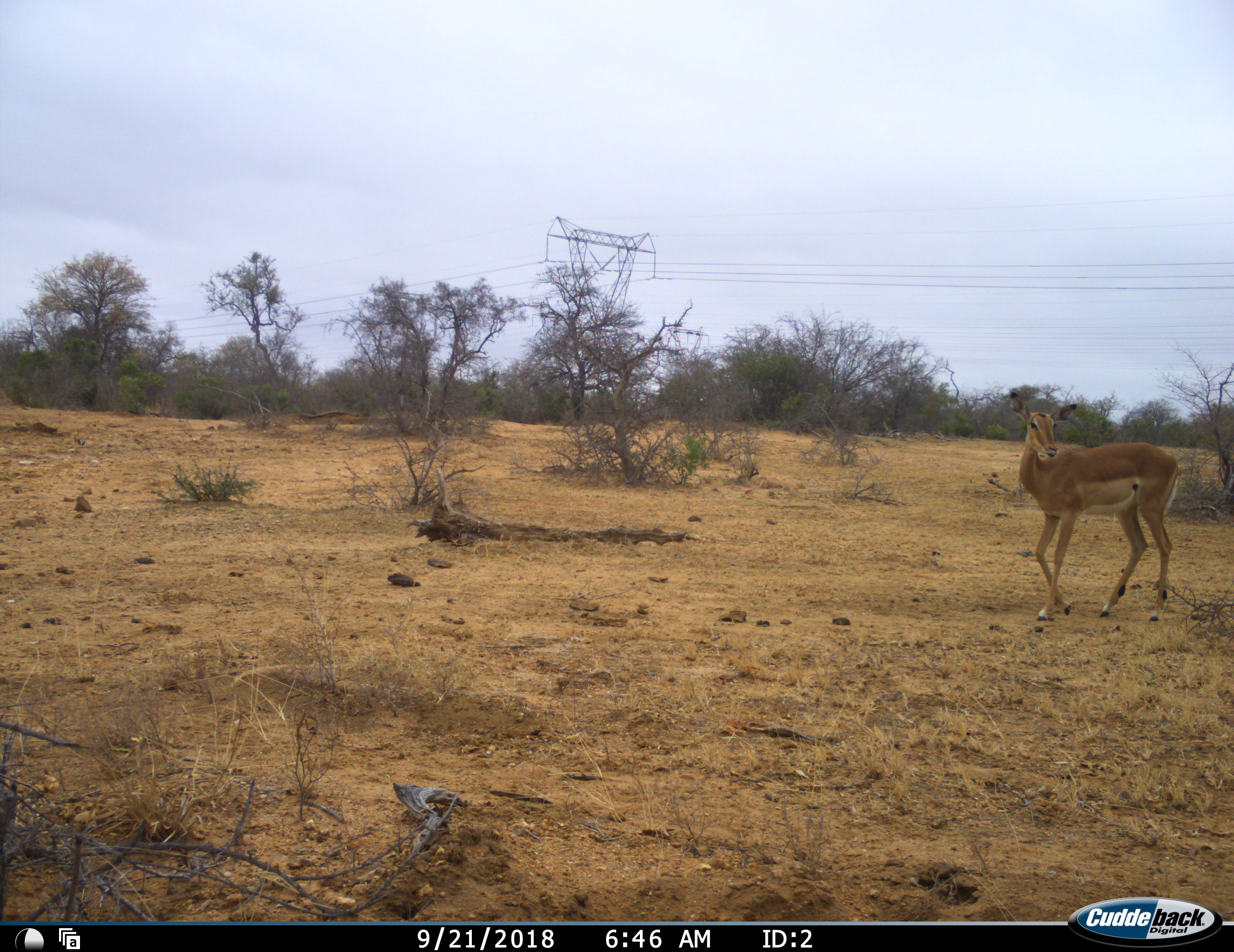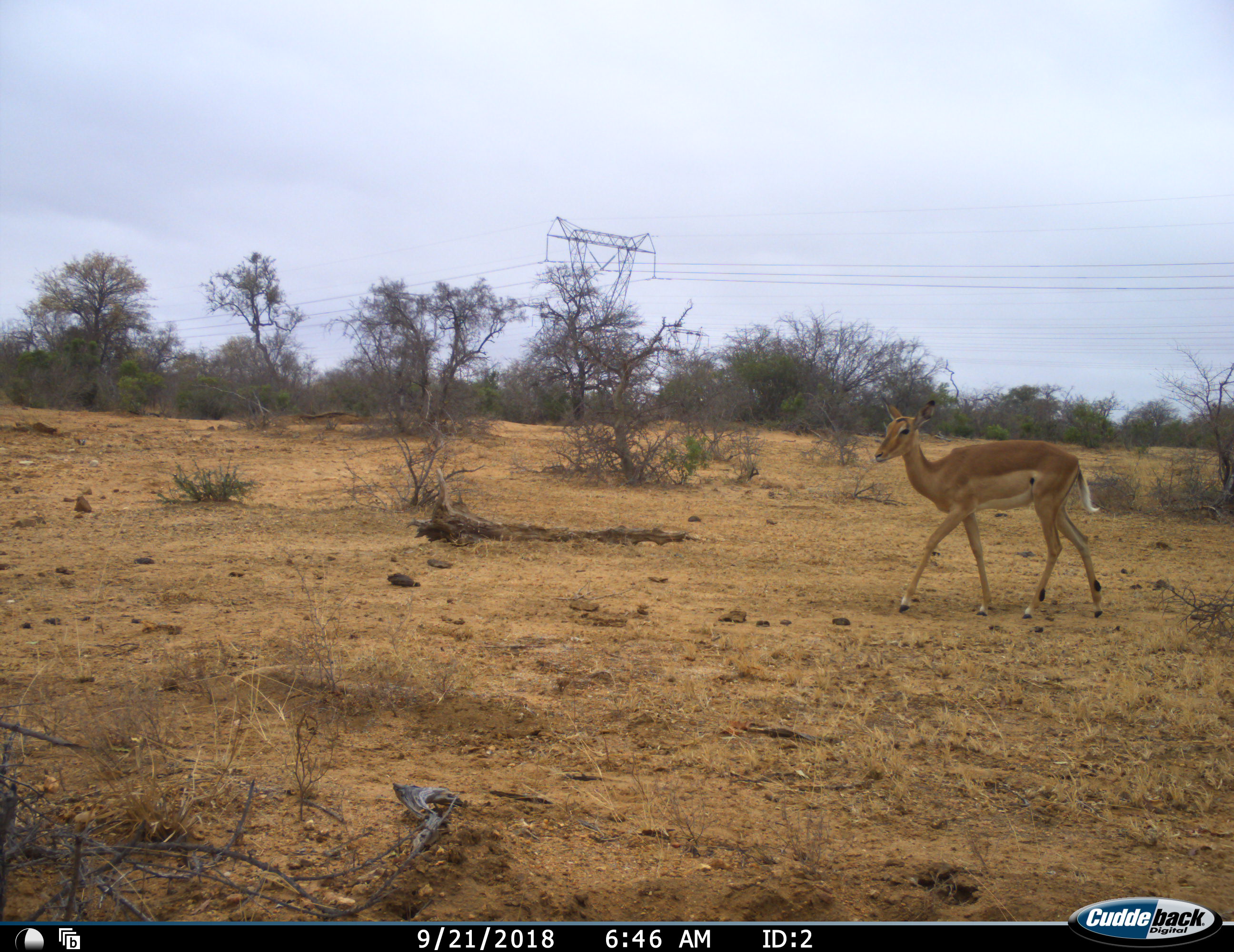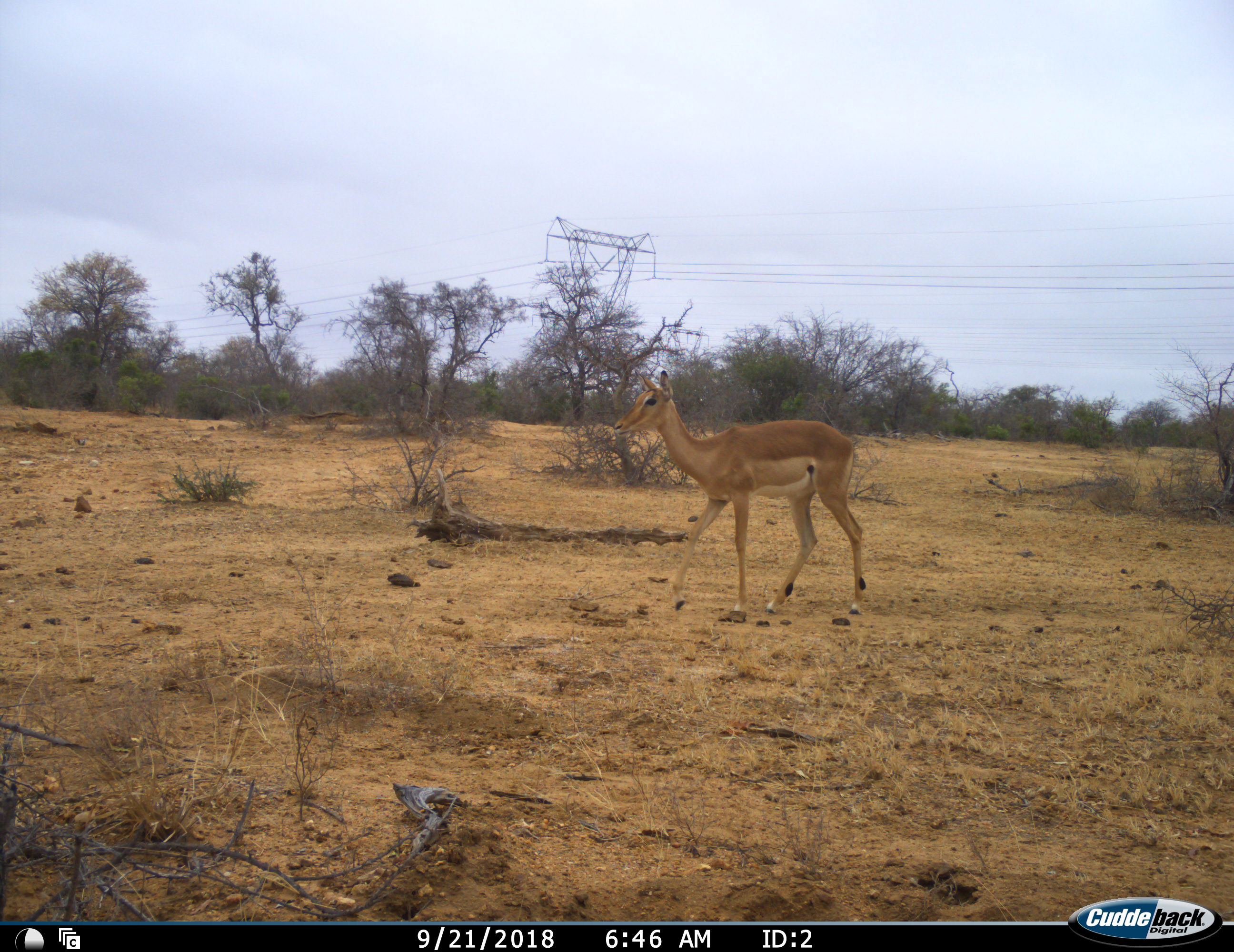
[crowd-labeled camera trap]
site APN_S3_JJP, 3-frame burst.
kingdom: Animalia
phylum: Chordata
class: Mammalia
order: Artiodactyla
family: Bovidae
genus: Aepyceros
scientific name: Aepyceros melampus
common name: impala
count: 1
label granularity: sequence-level